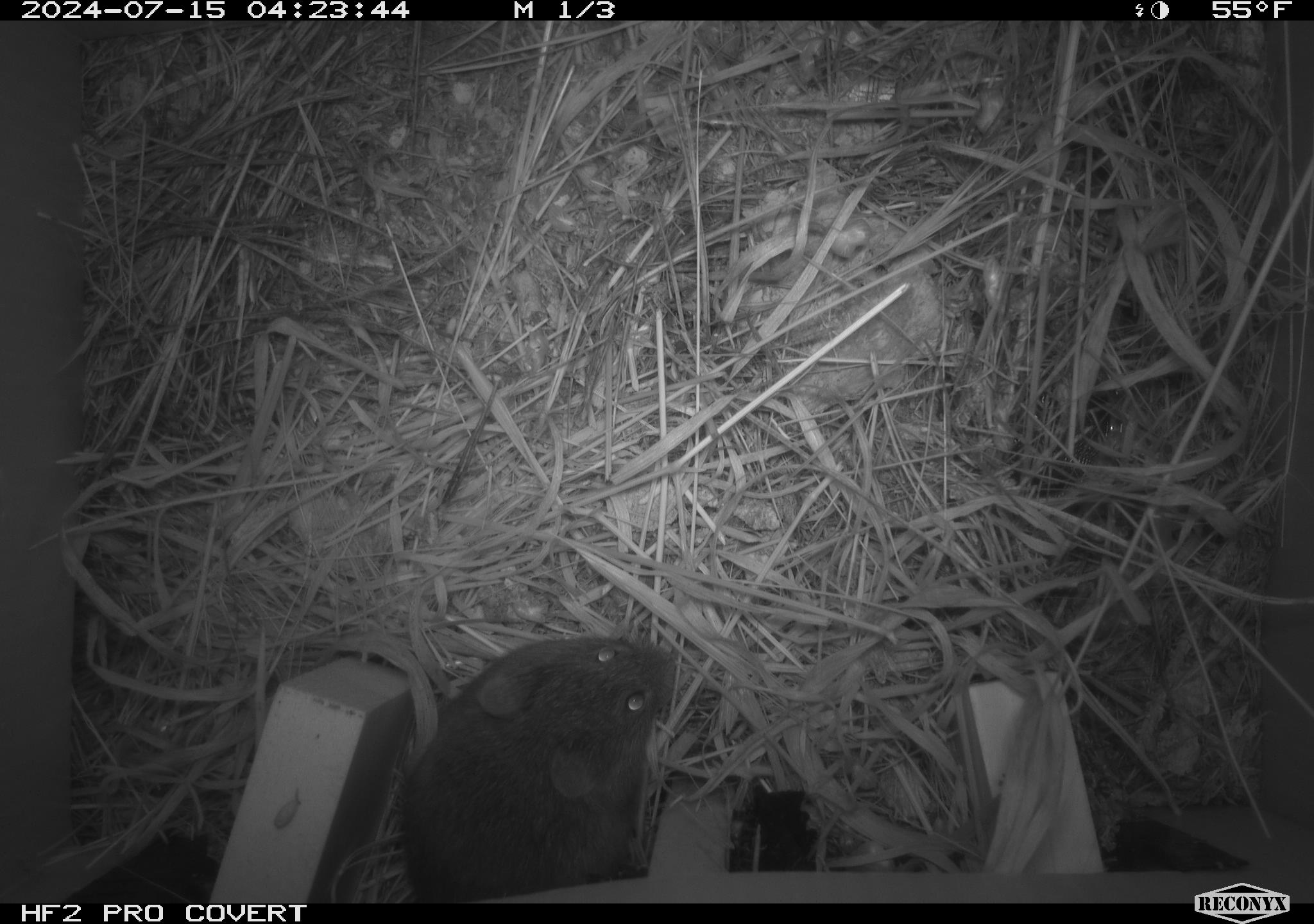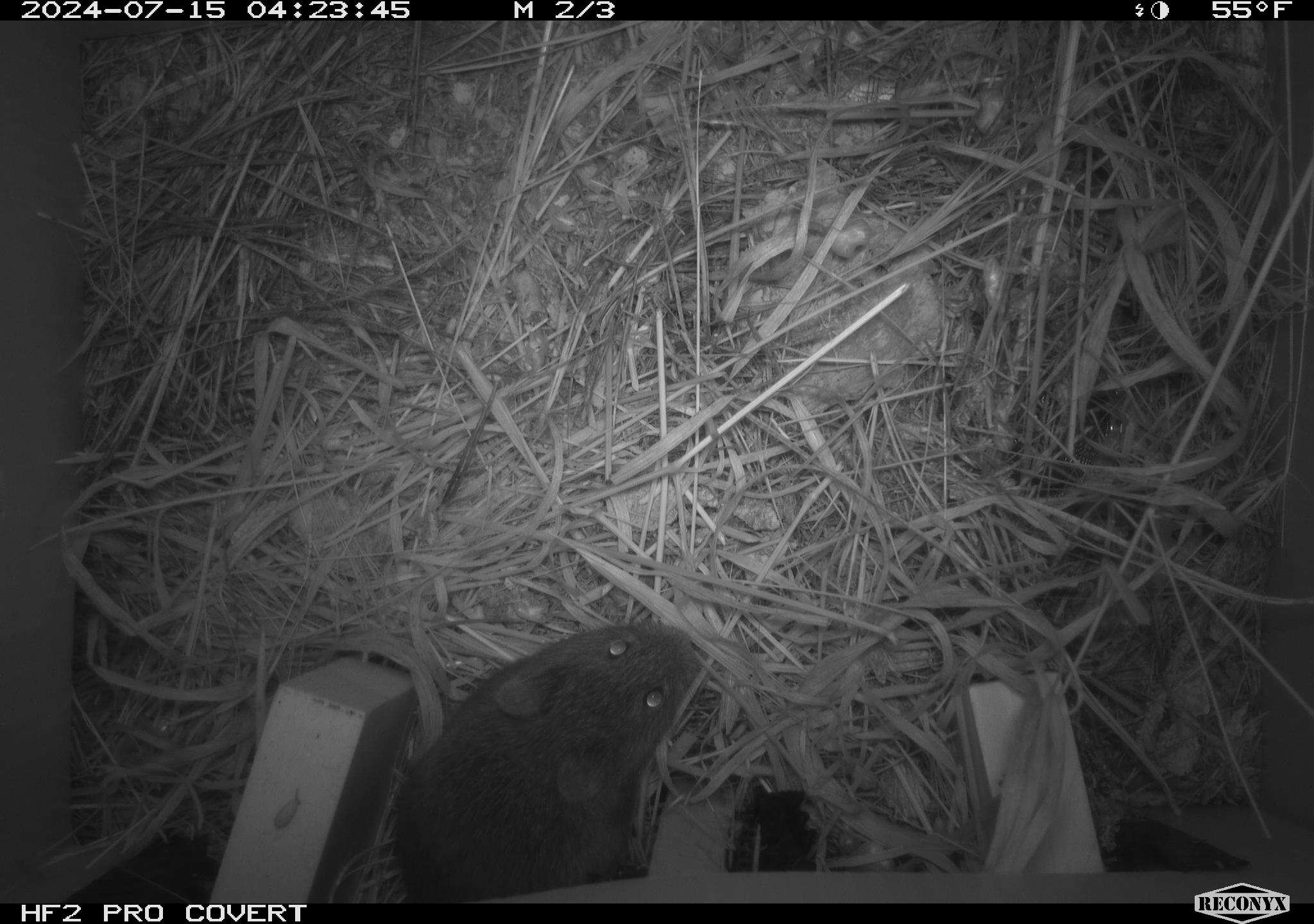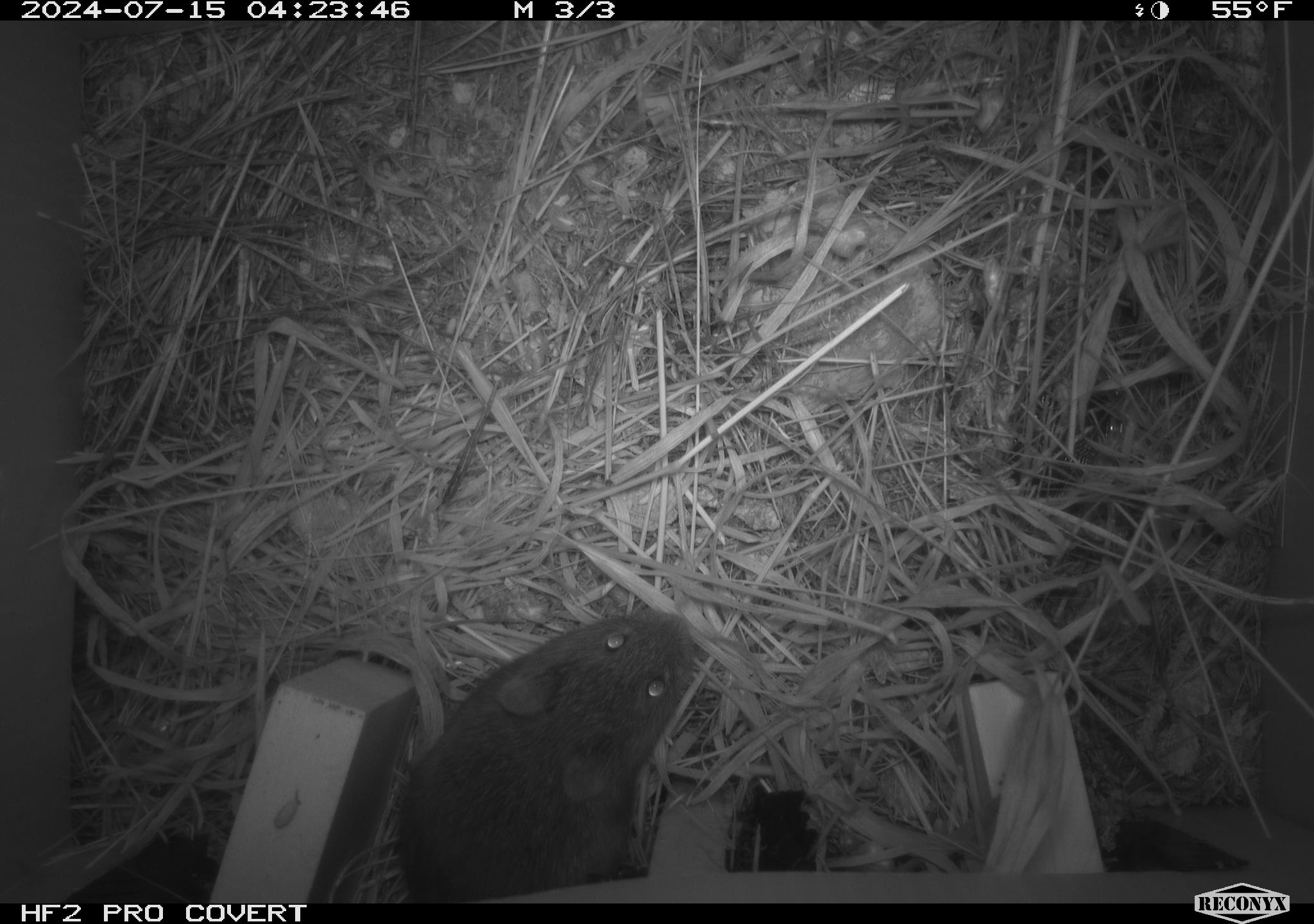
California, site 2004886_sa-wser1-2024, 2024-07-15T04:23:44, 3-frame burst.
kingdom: Animalia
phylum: Chordata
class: Mammalia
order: Rodentia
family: Cricetidae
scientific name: Arvicolinae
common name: voles, lemmings, and muskrats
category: arvicolinae subfamily